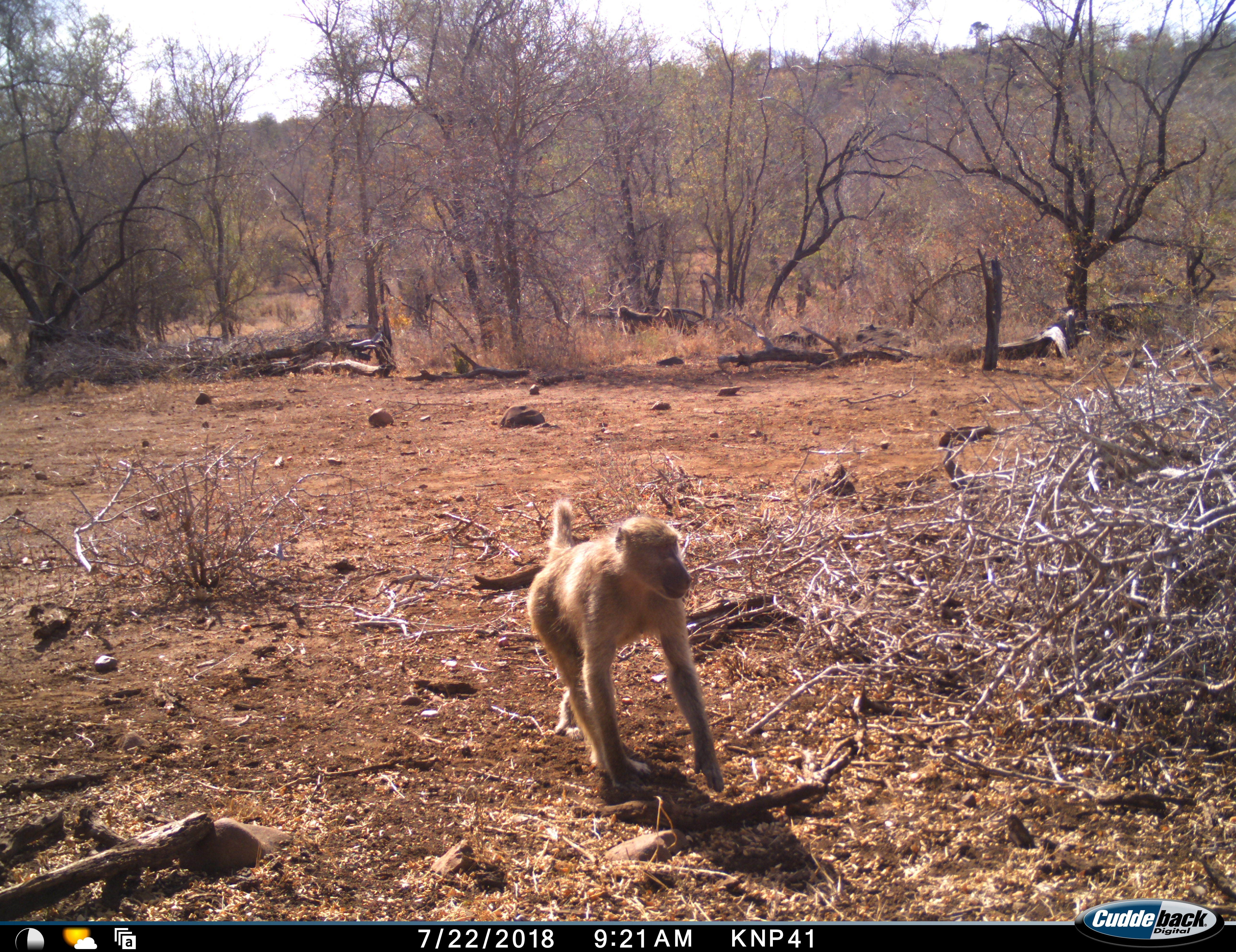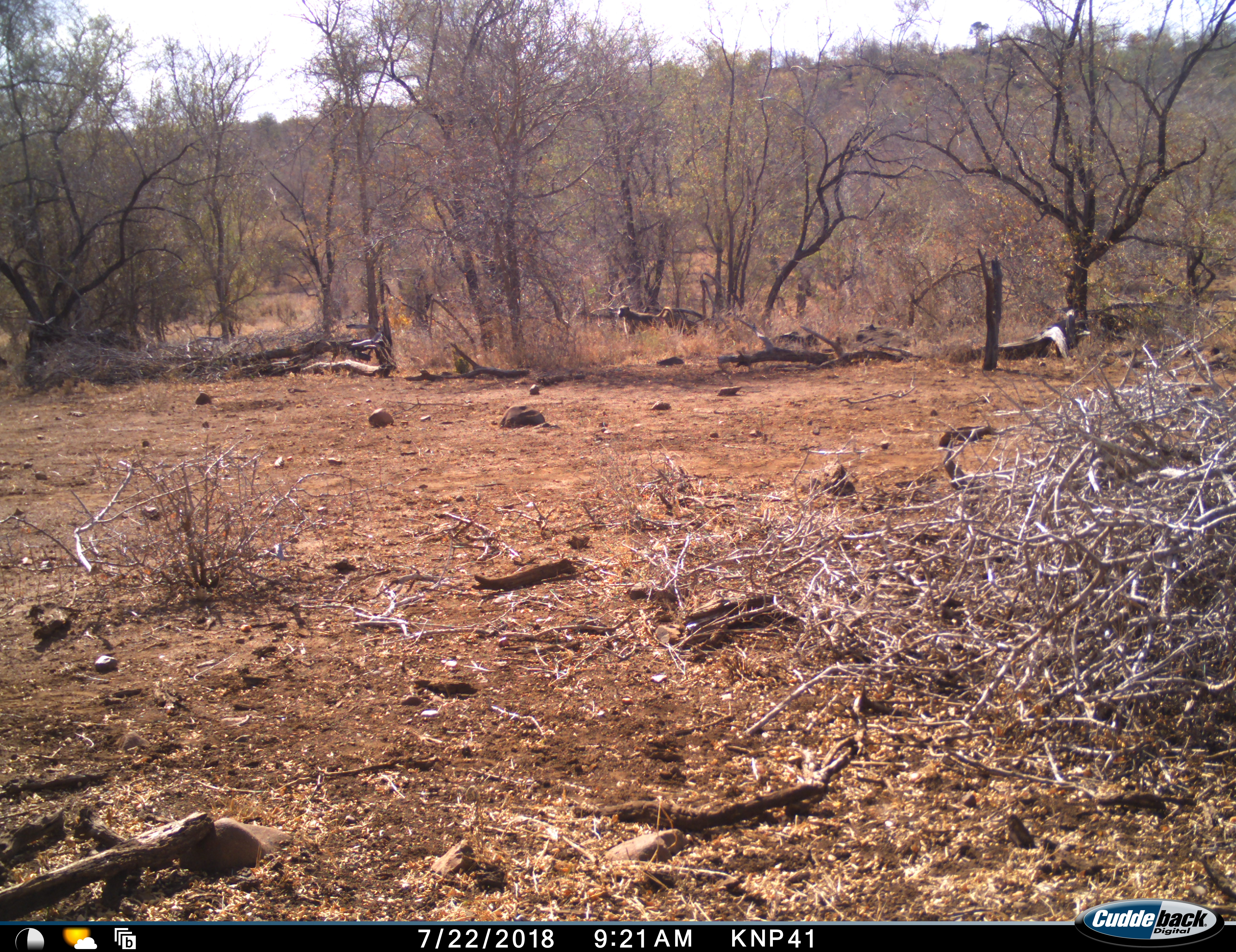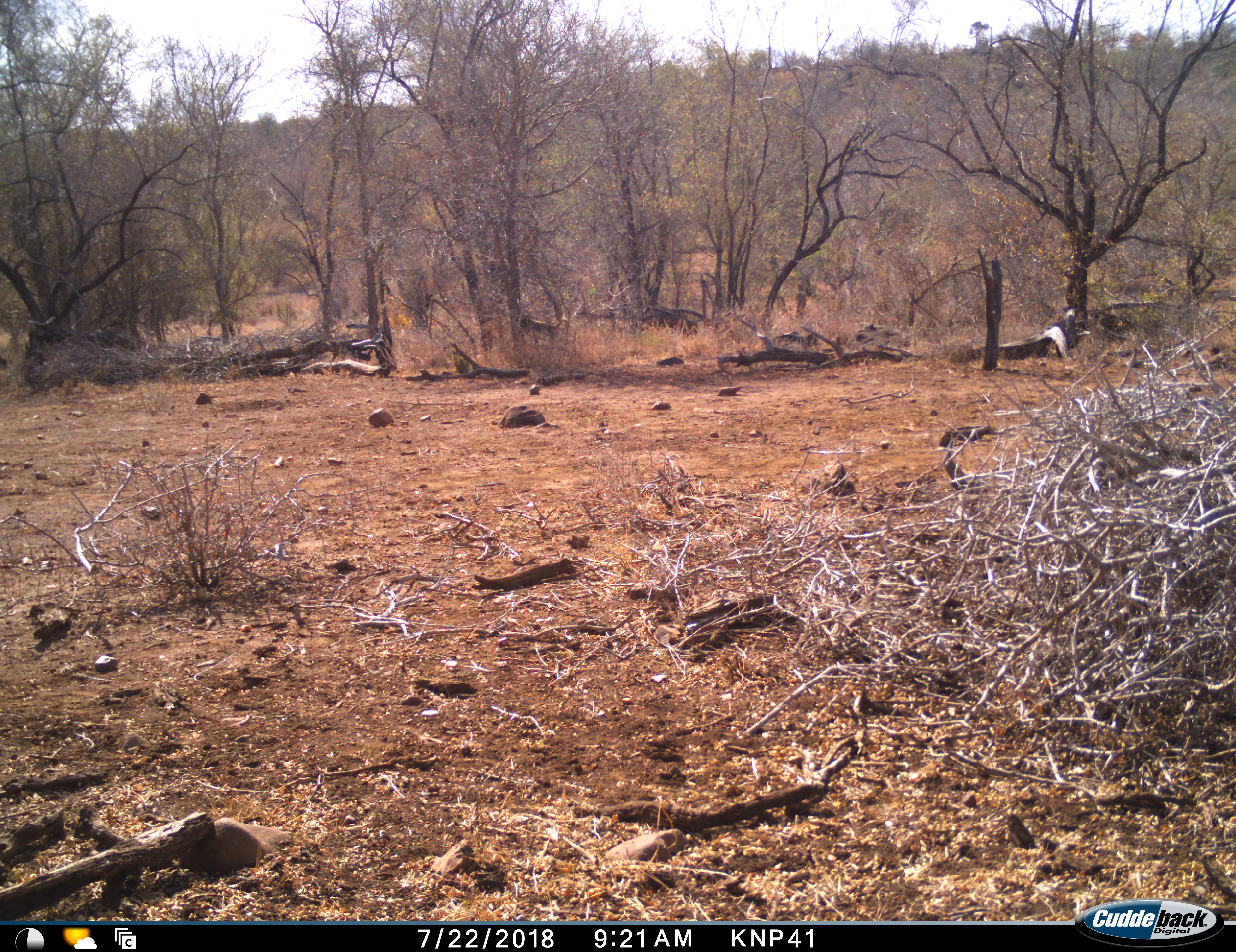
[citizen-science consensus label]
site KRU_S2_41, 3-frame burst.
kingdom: Animalia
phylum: Chordata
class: Mammalia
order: Primates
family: Cercopithecidae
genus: Papio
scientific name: Papio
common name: baboon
Baboon (Papio), count 2. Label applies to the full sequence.